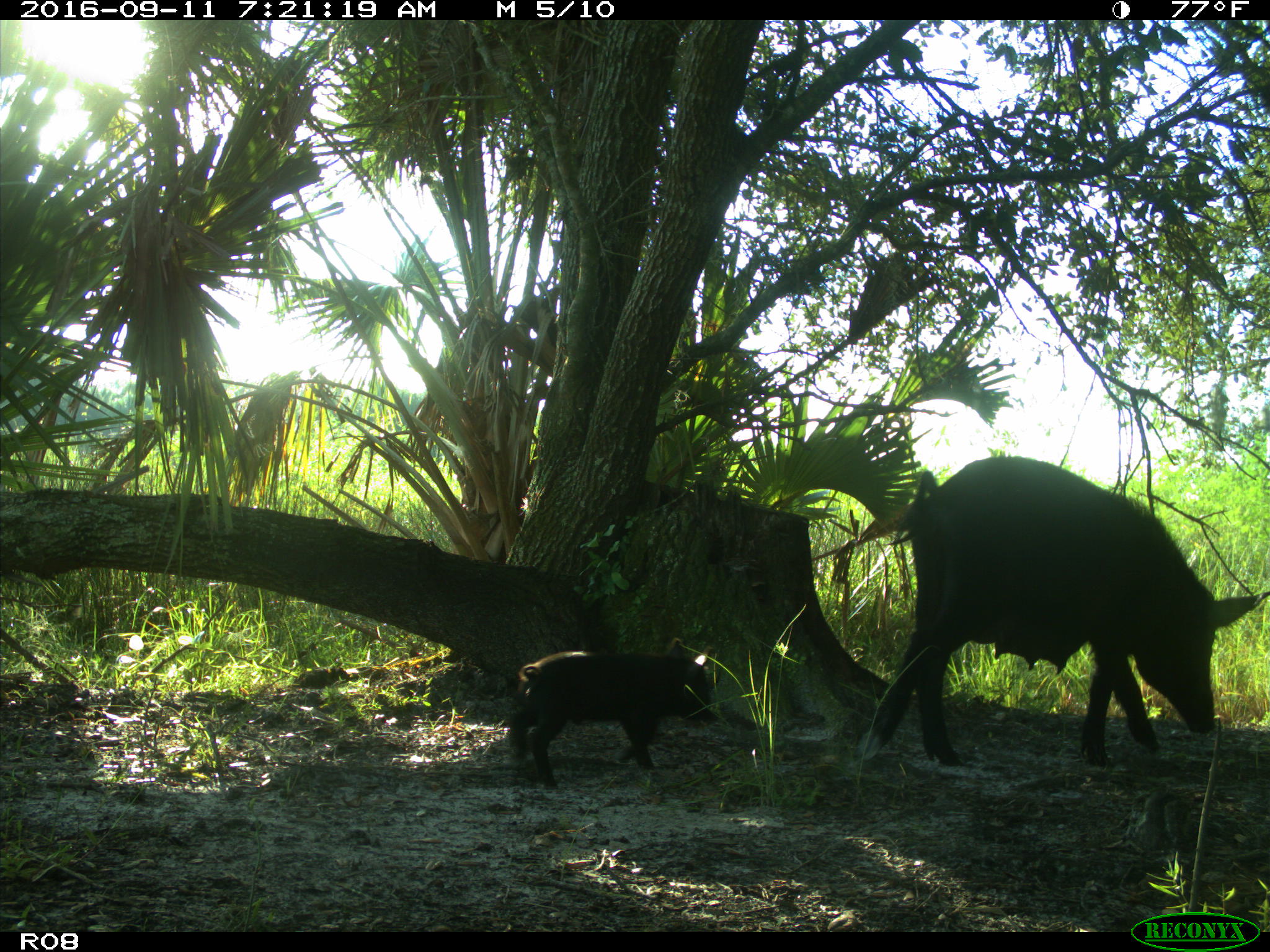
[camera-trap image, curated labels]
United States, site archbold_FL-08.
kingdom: Animalia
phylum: Chordata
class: Mammalia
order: Artiodactyla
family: Suidae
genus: Sus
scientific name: Sus scrofa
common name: wild boar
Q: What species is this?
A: Sus scrofa (wild boar).